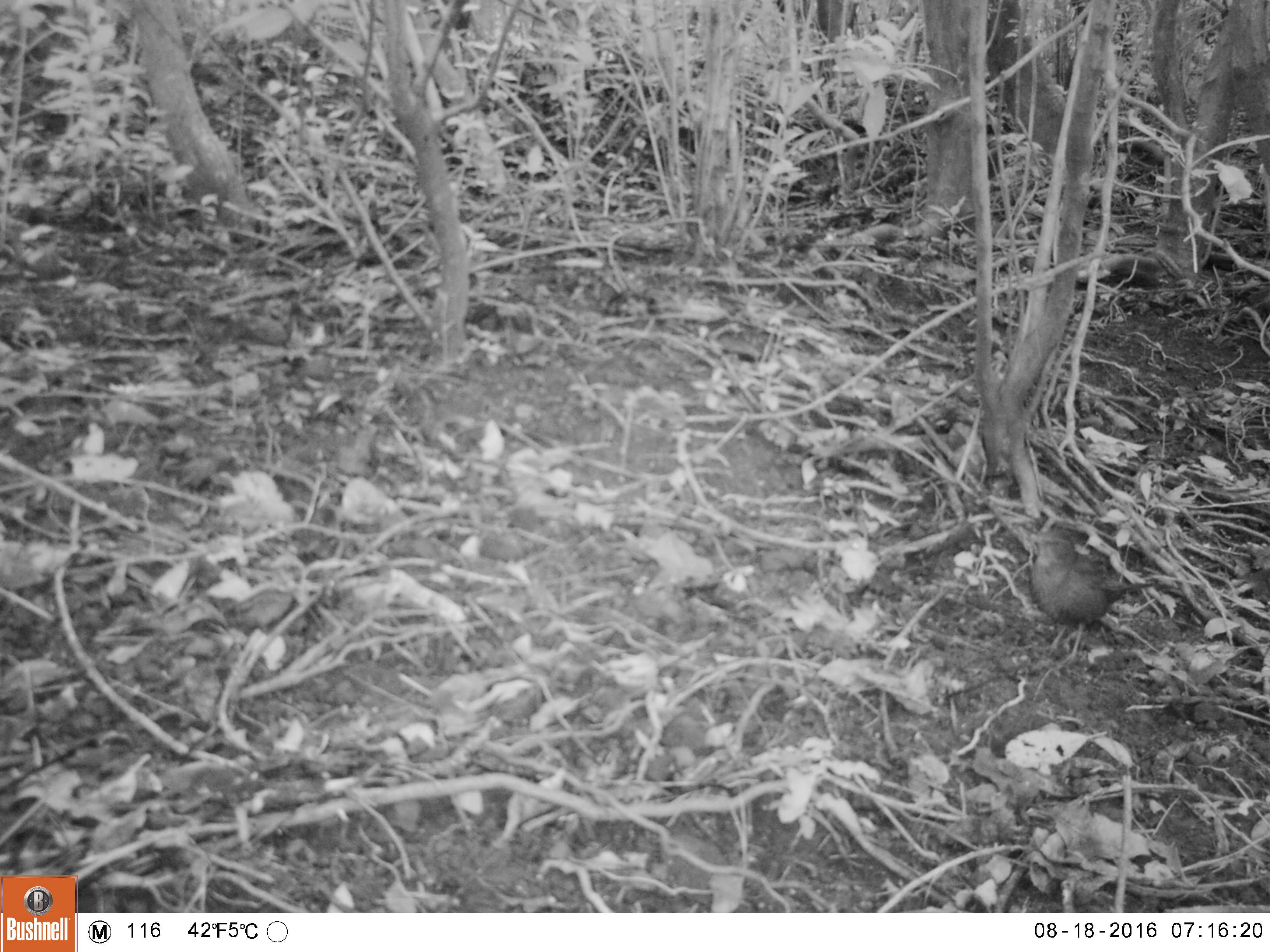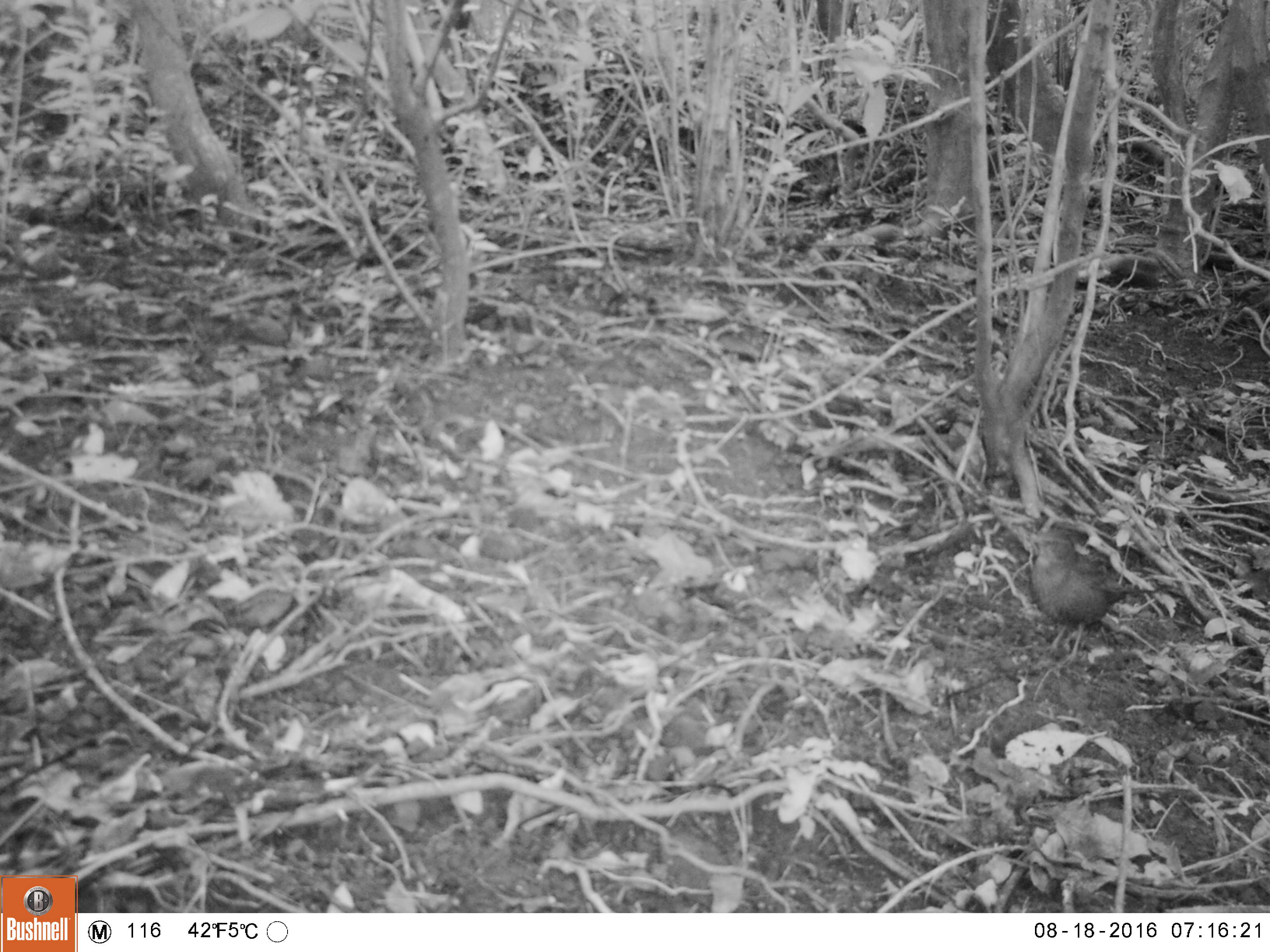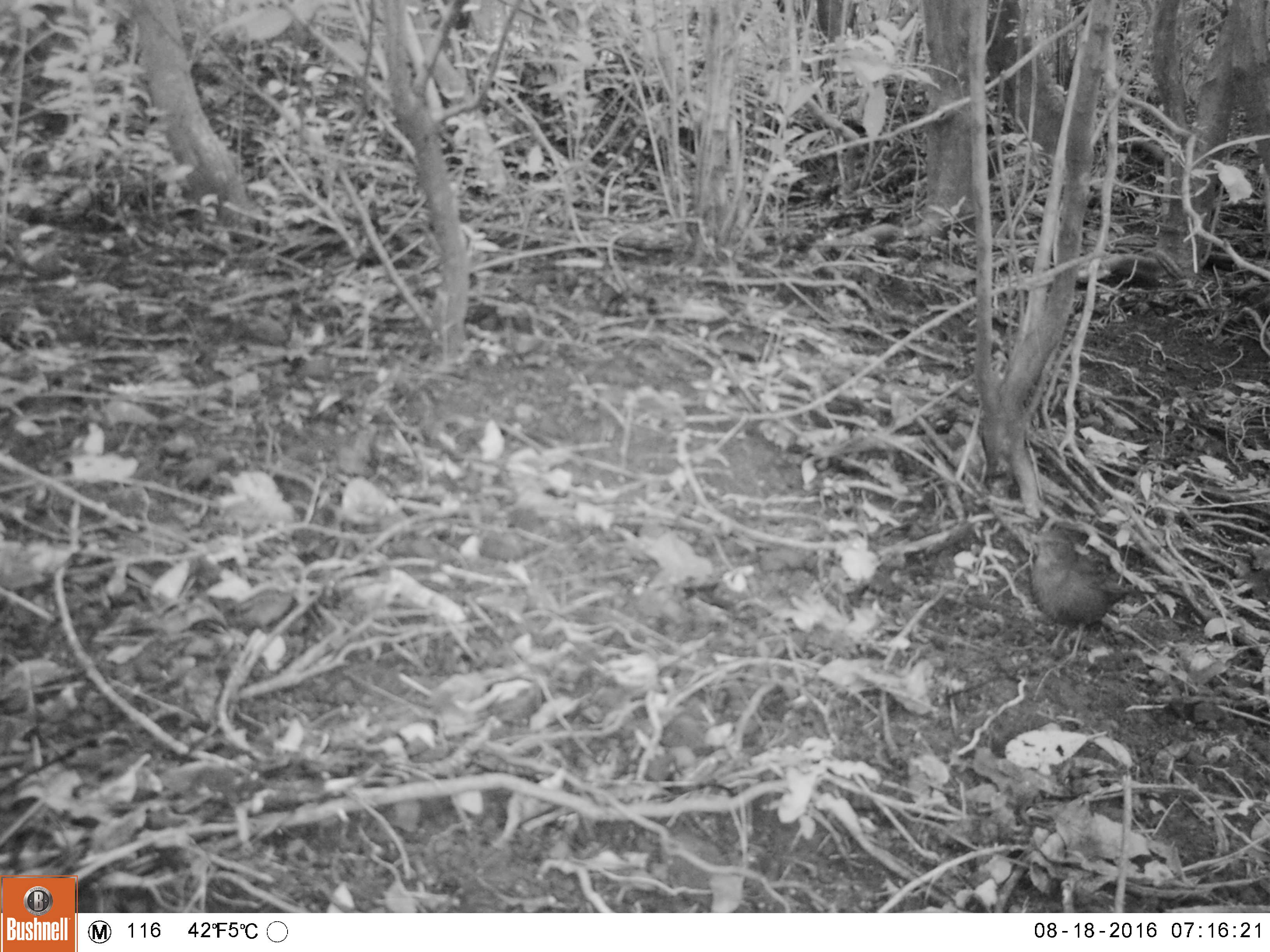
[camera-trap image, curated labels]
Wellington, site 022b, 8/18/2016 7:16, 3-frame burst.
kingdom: Animalia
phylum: Chordata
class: Aves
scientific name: Aves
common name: bird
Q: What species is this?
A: Bird (Aves).